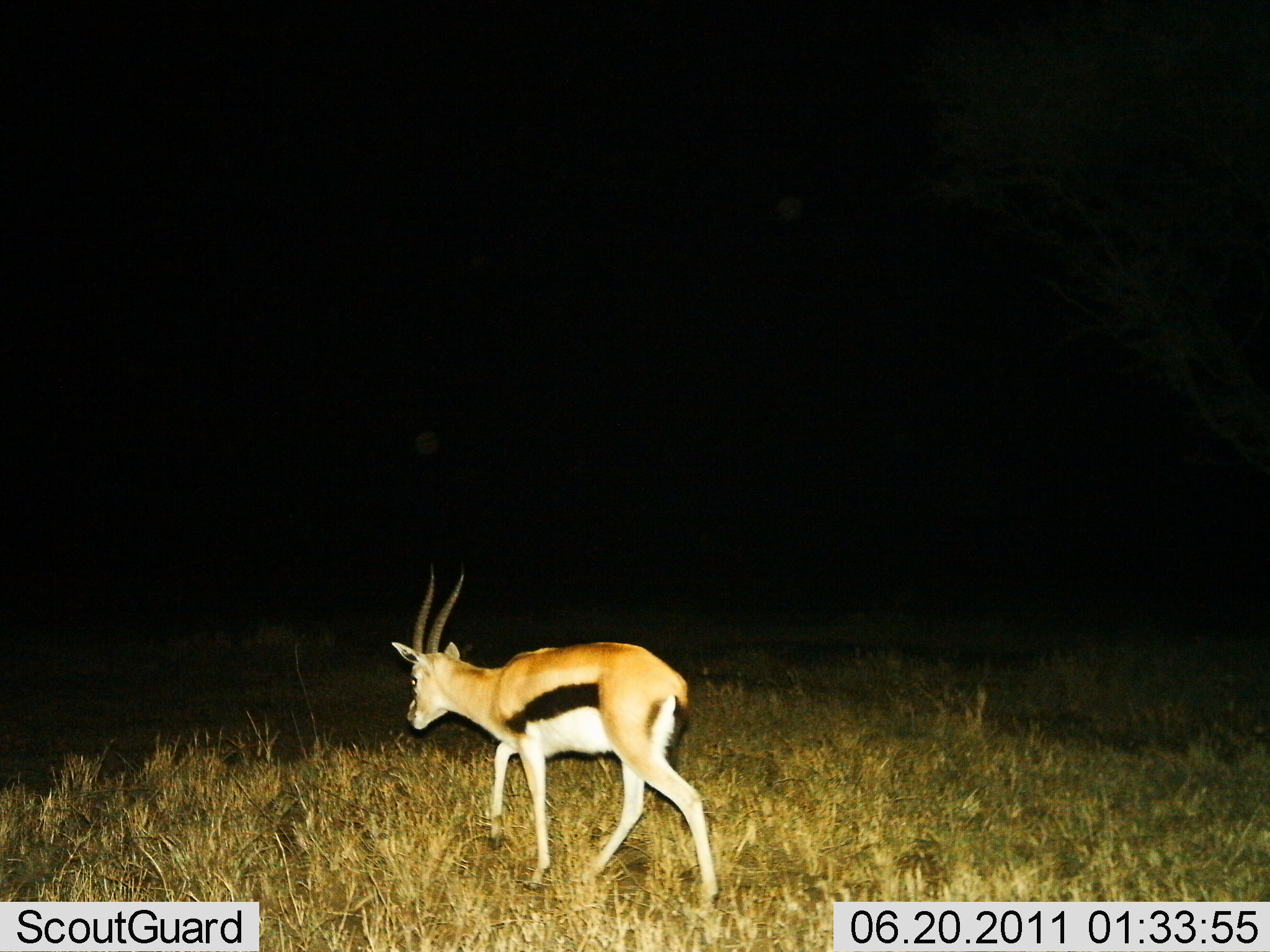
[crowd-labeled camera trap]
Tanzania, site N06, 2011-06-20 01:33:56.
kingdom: Animalia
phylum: Chordata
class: Mammalia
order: Artiodactyla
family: Bovidae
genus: Eudorcas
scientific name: Eudorcas thomsonii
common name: thomson's gazelle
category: gazellethomsons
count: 1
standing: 20%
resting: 0%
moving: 90%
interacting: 0%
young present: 0%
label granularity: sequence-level